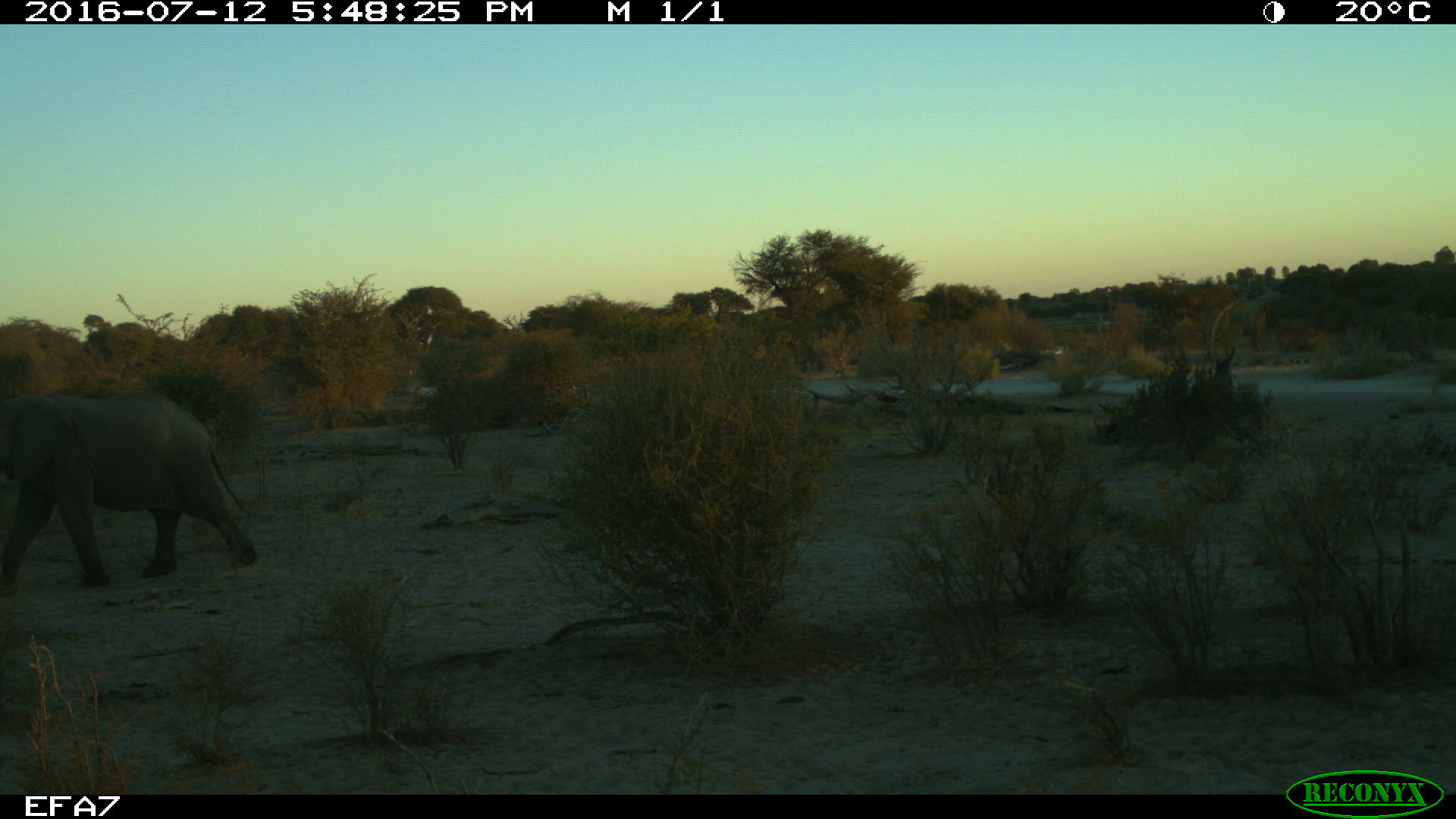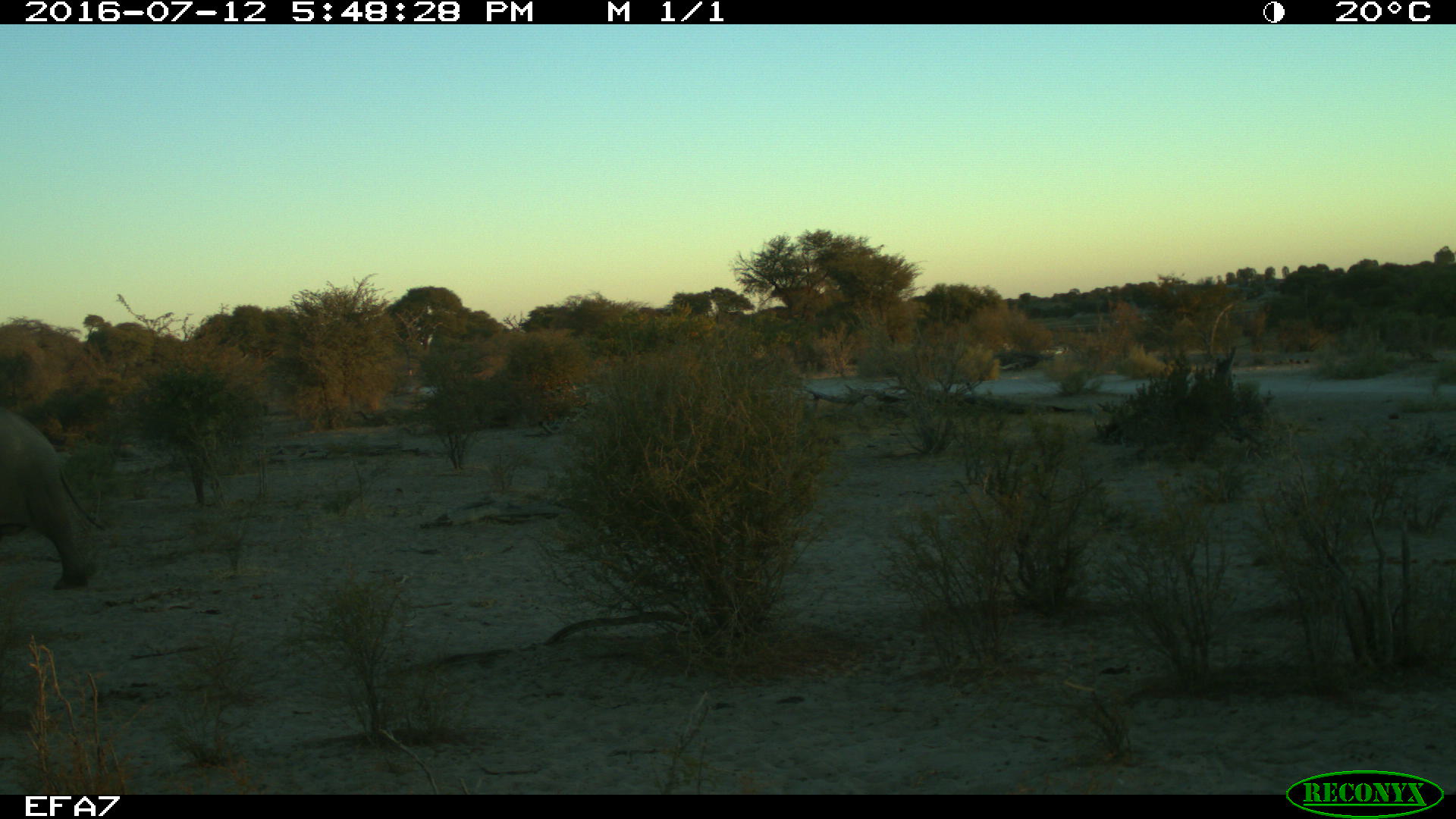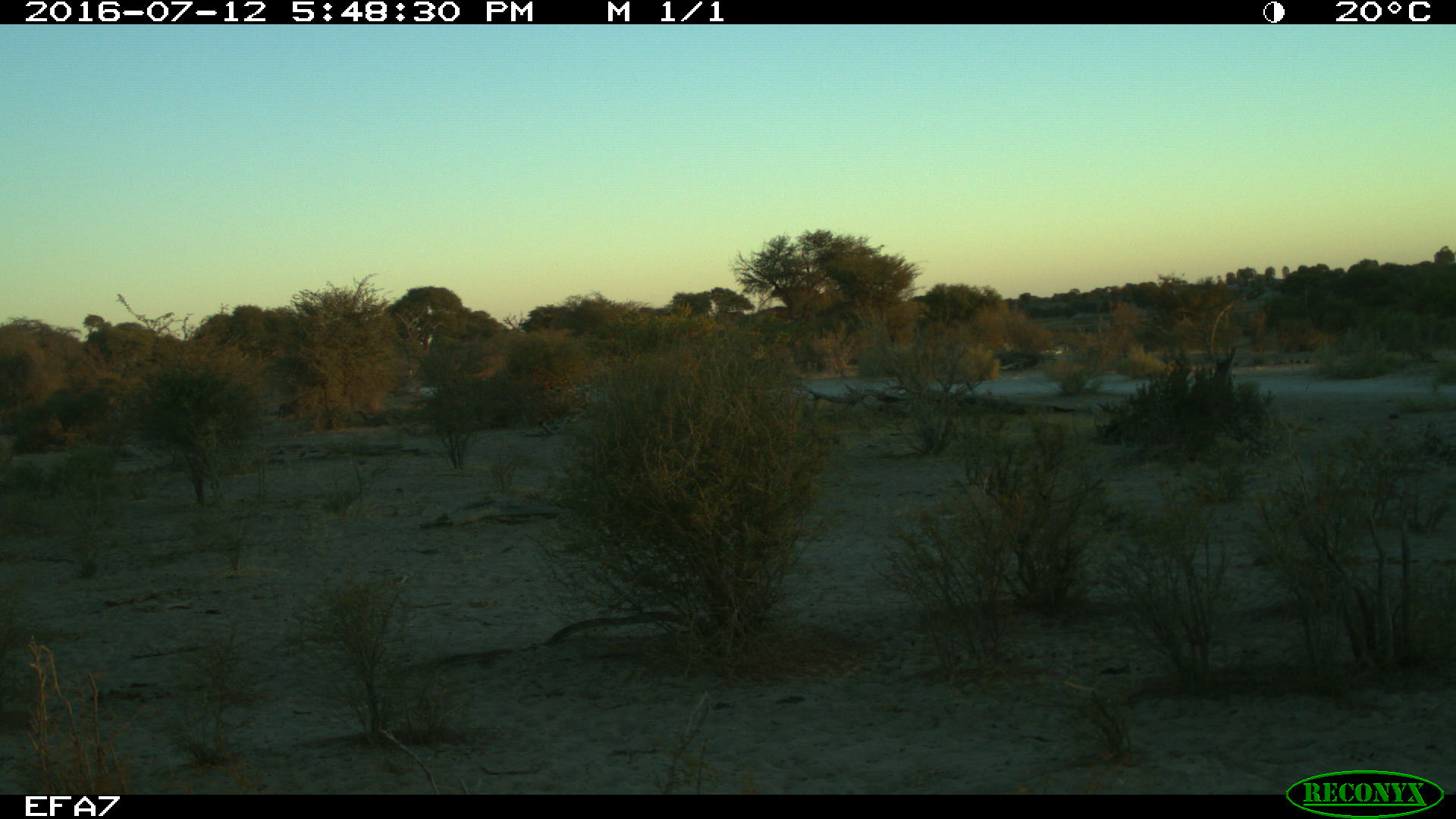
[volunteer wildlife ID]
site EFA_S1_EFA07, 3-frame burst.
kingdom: Animalia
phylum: Chordata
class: Mammalia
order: Proboscidea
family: Elephantidae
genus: Loxodonta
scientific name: Loxodonta africana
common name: african bush elephant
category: elephant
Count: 1.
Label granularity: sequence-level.